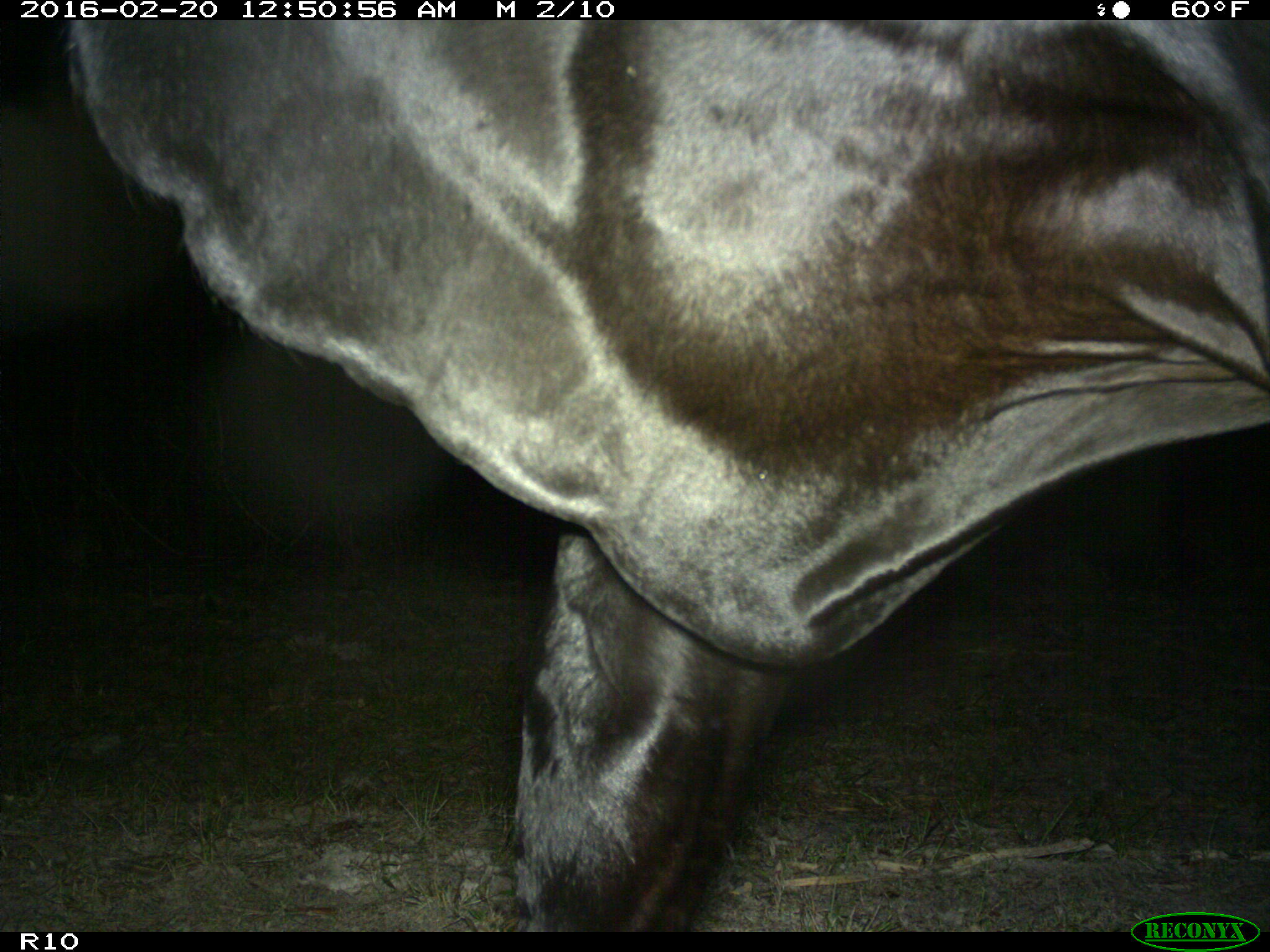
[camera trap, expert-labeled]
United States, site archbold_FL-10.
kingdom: Animalia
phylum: Chordata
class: Mammalia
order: Artiodactyla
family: Bovidae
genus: Bos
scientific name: Bos taurus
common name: domestic cow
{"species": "Bos taurus (domestic cow)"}